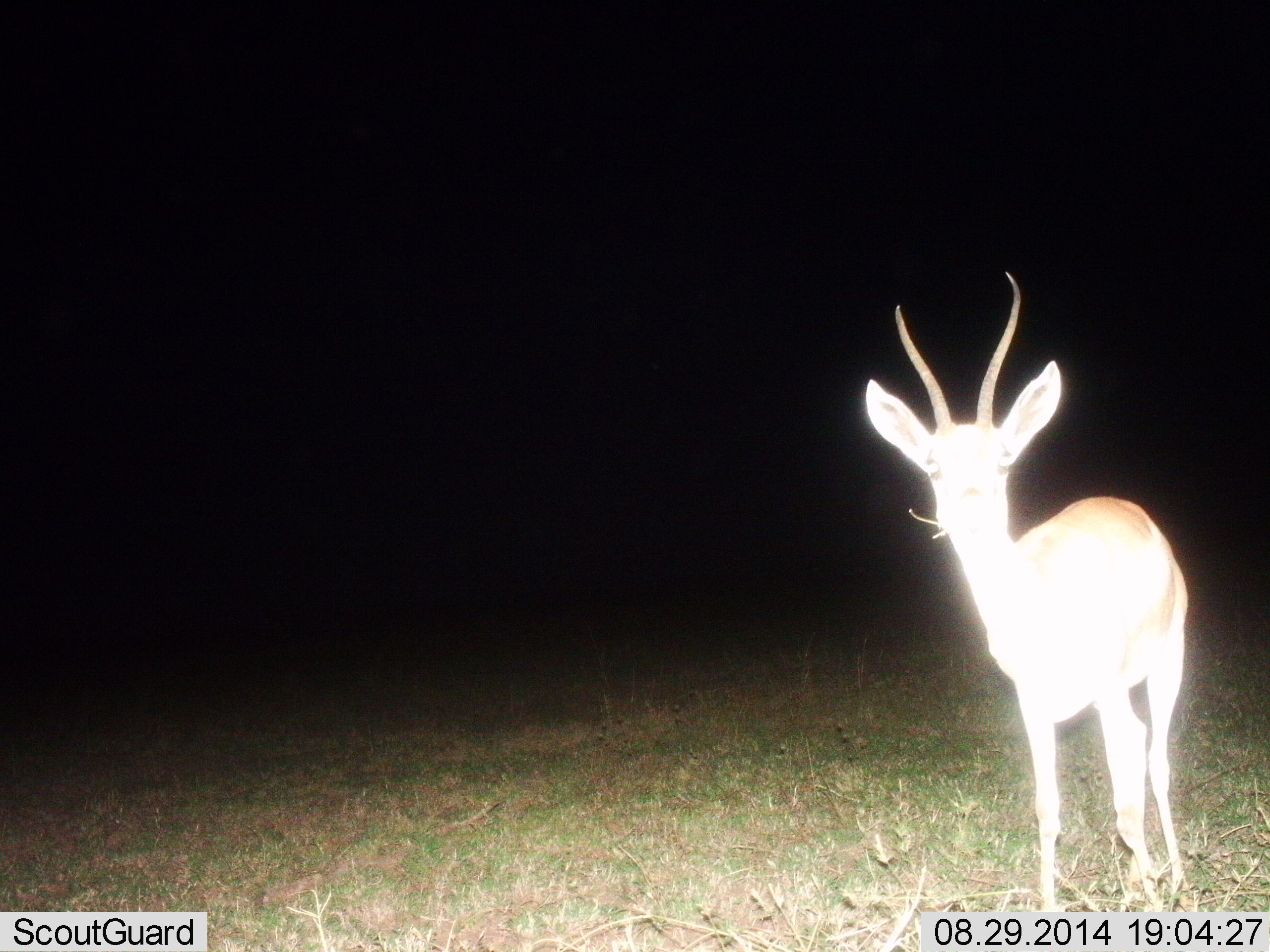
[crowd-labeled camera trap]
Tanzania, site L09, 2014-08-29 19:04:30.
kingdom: Animalia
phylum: Chordata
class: Mammalia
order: Artiodactyla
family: Bovidae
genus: Nanger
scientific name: Nanger granti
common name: grant's gazelle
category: gazellegrants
Gazellegrants (grant's gazelle) (Nanger granti), count 1. Behavior (volunteer vote fractions): standing 90%, resting 0%, moving 0%, interacting 0%. Young present (vote fraction): 0%. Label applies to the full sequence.